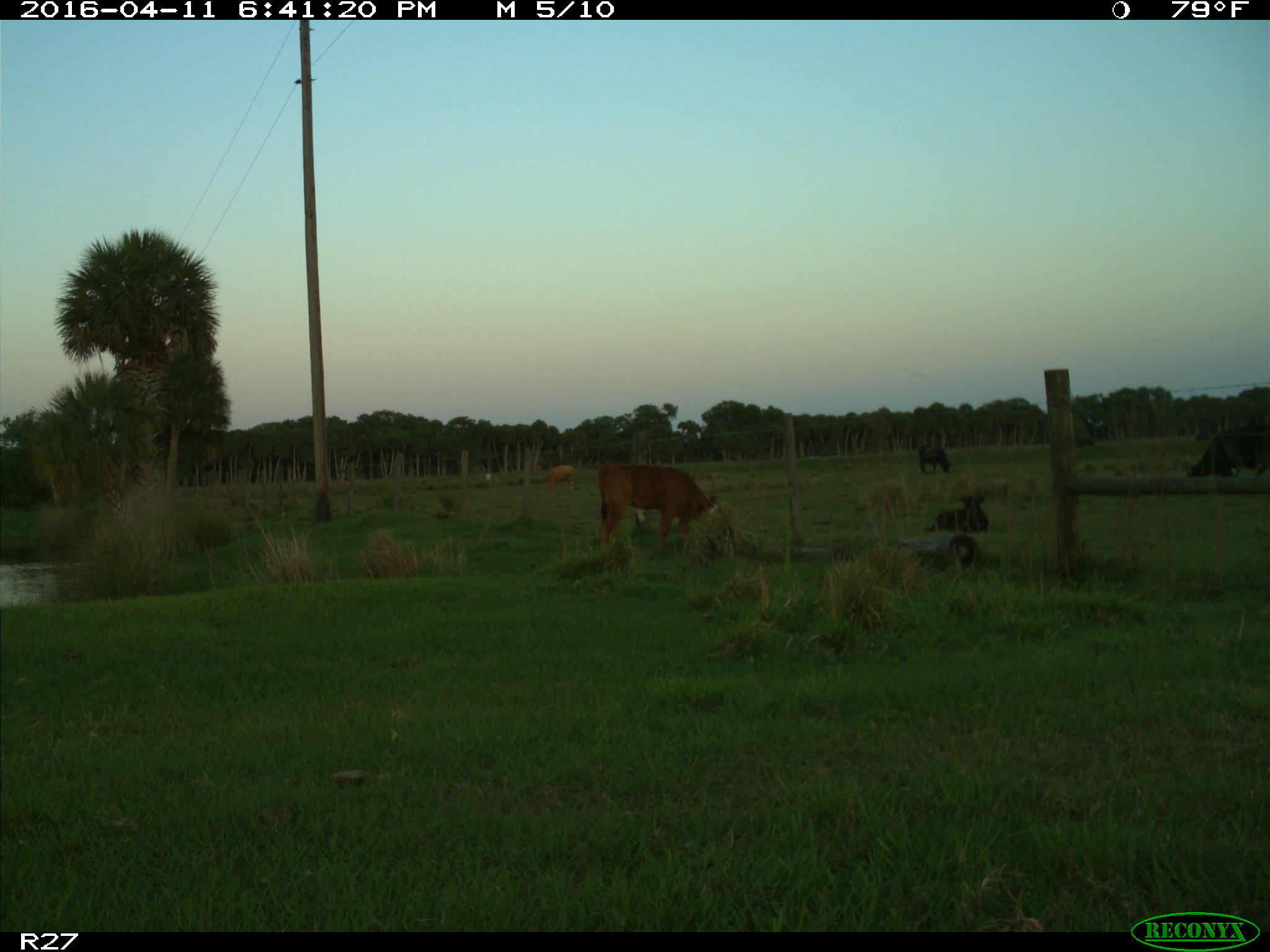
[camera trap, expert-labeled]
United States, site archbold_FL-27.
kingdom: Animalia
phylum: Chordata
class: Mammalia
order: Artiodactyla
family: Bovidae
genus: Bos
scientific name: Bos taurus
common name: domestic cow